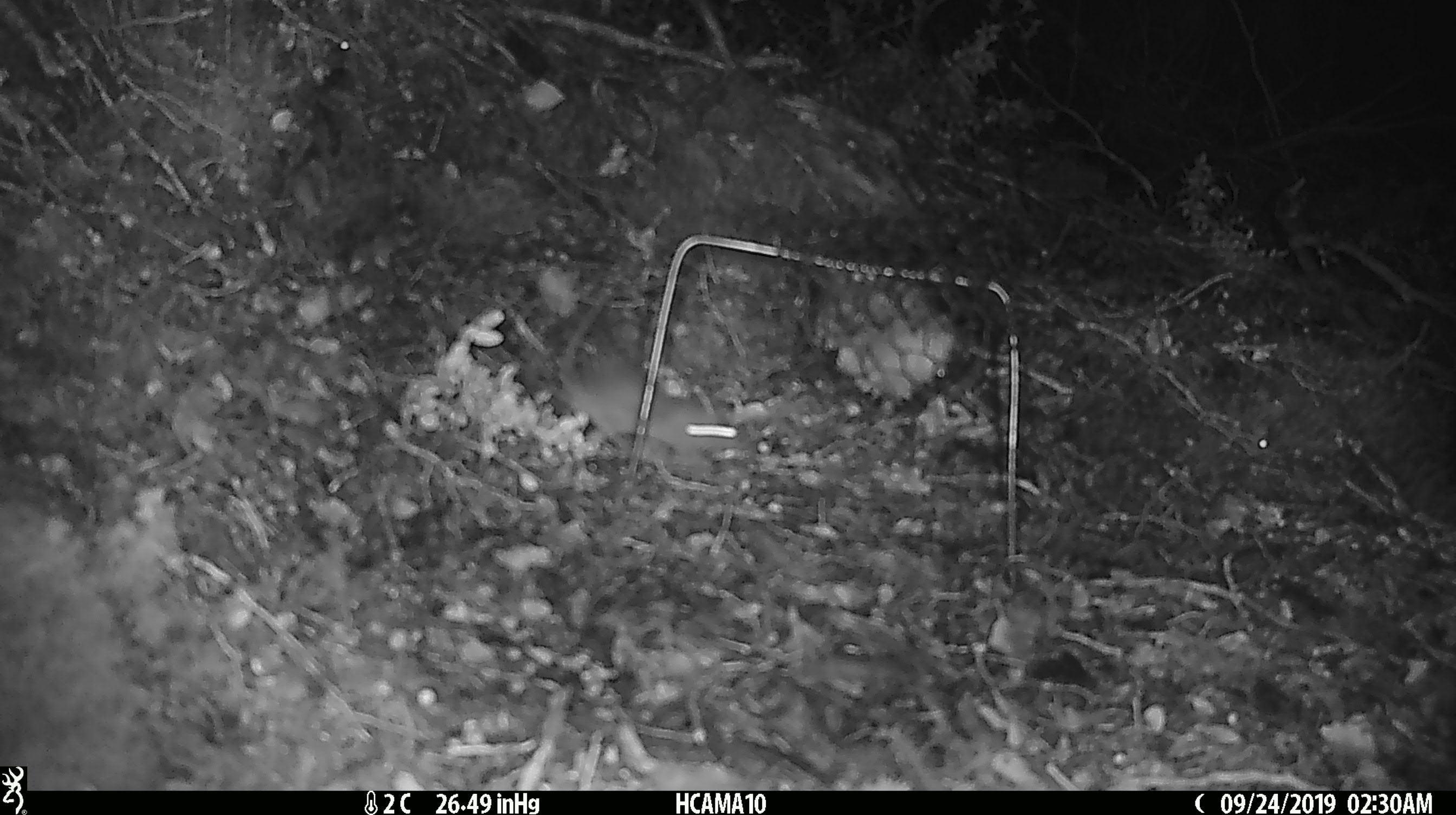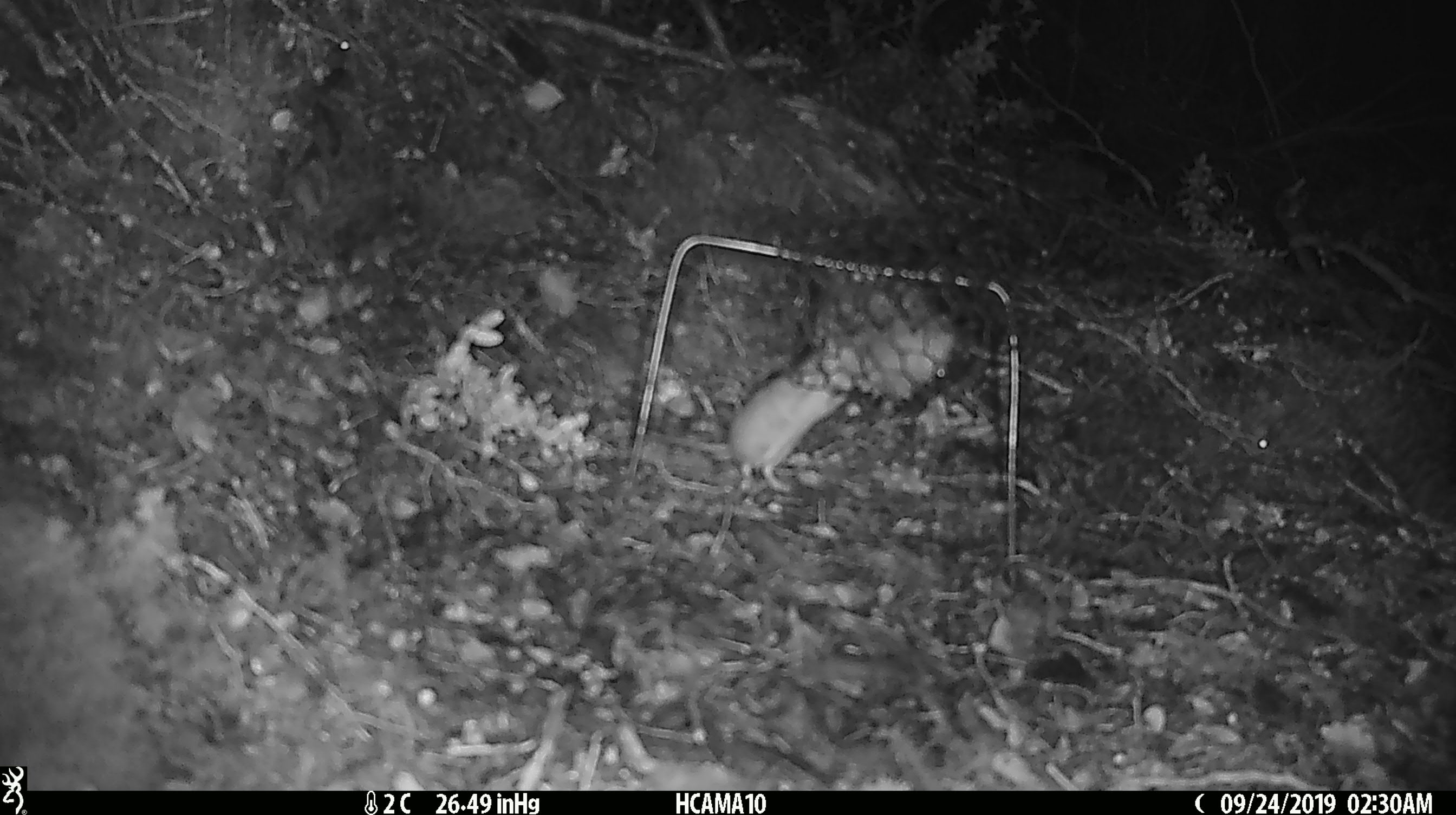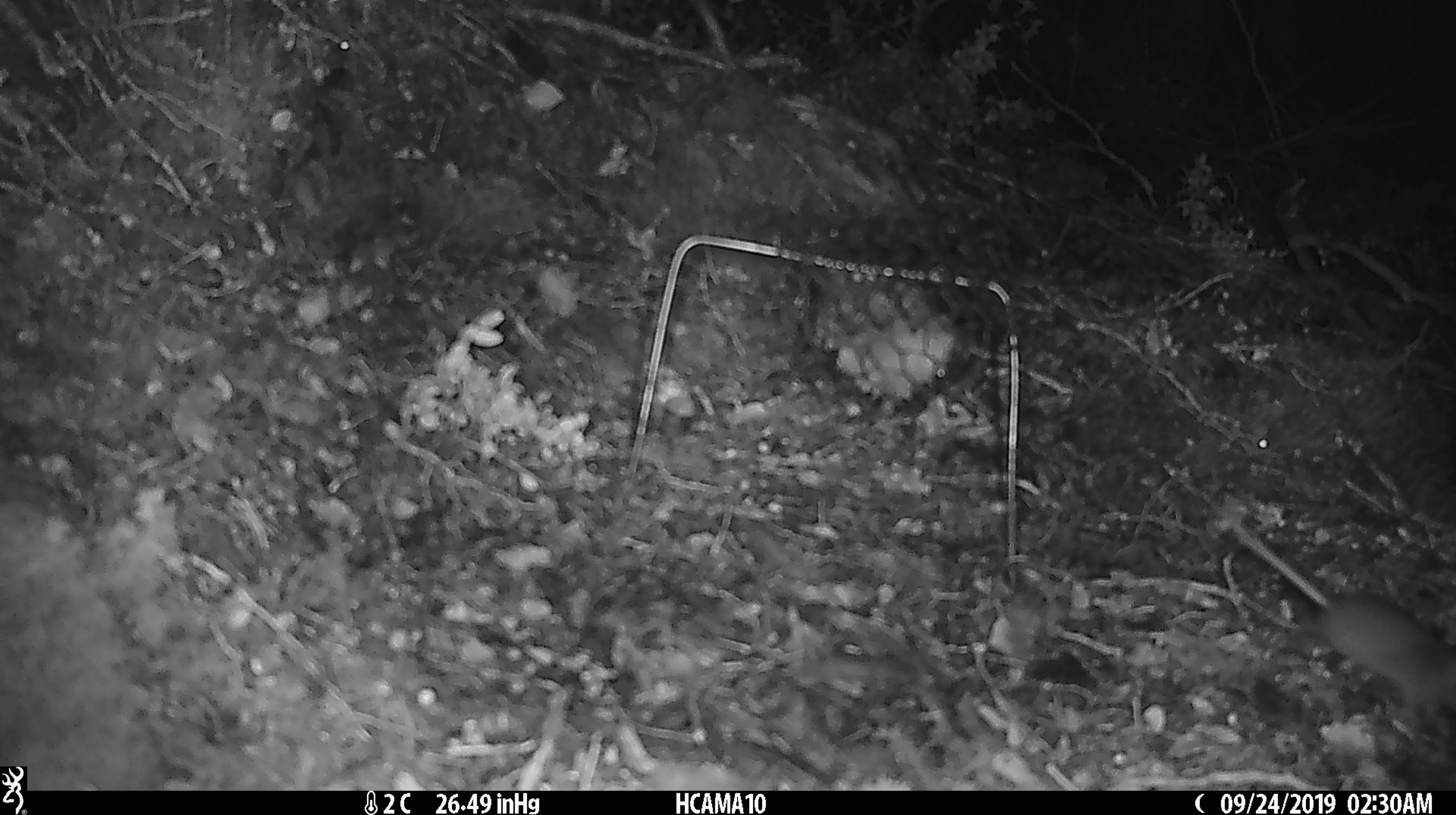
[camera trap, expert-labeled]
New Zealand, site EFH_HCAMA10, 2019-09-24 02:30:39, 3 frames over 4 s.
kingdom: Animalia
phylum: Chordata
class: Mammalia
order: Rodentia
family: Muridae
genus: Mus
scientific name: Mus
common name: mouse